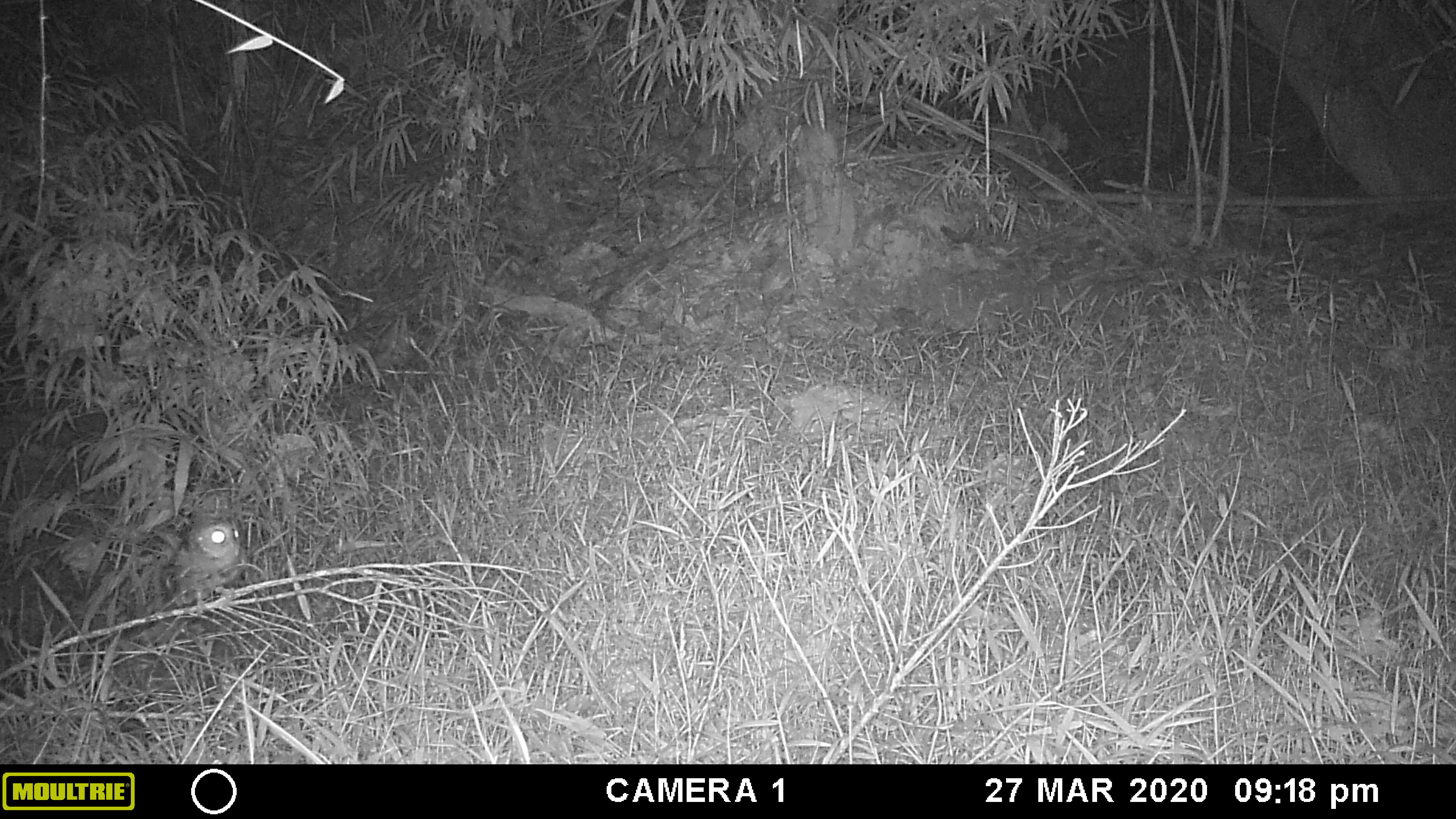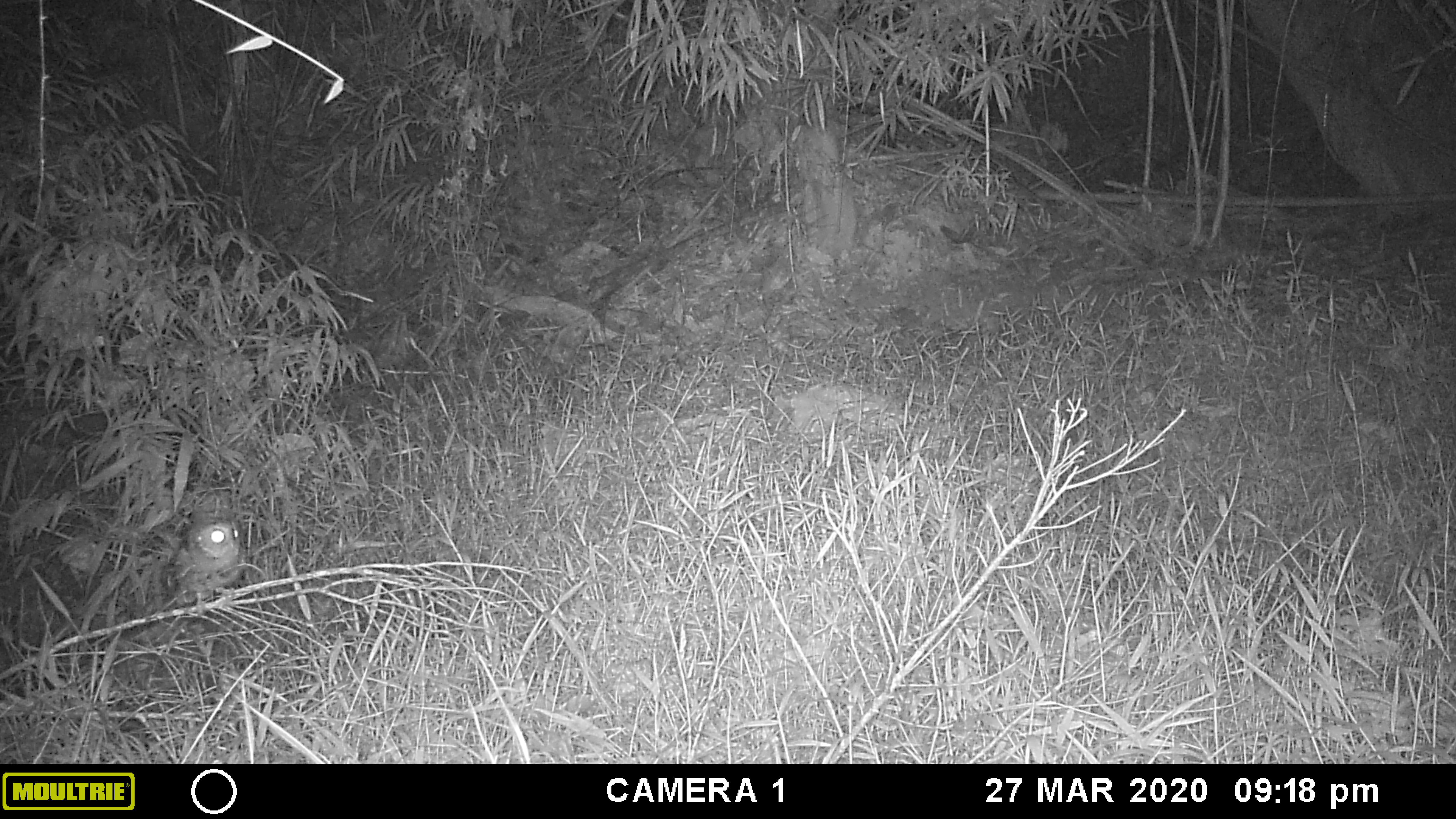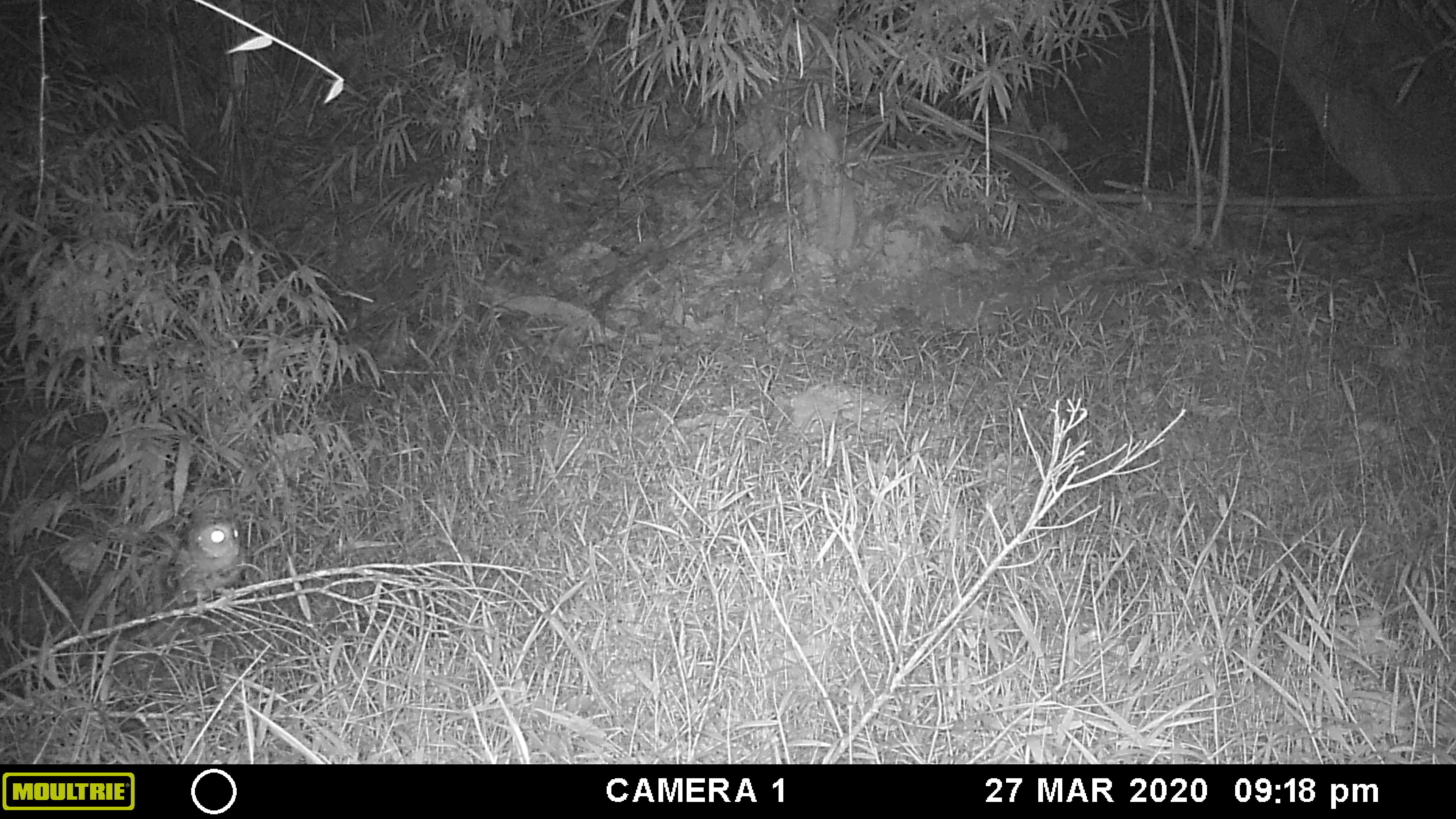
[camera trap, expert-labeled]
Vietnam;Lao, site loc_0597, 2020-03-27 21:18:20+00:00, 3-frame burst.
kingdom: Animalia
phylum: Chordata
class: Aves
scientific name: Aves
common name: bird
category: unidentified bird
Unidentified bird (bird) (Aves). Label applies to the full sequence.